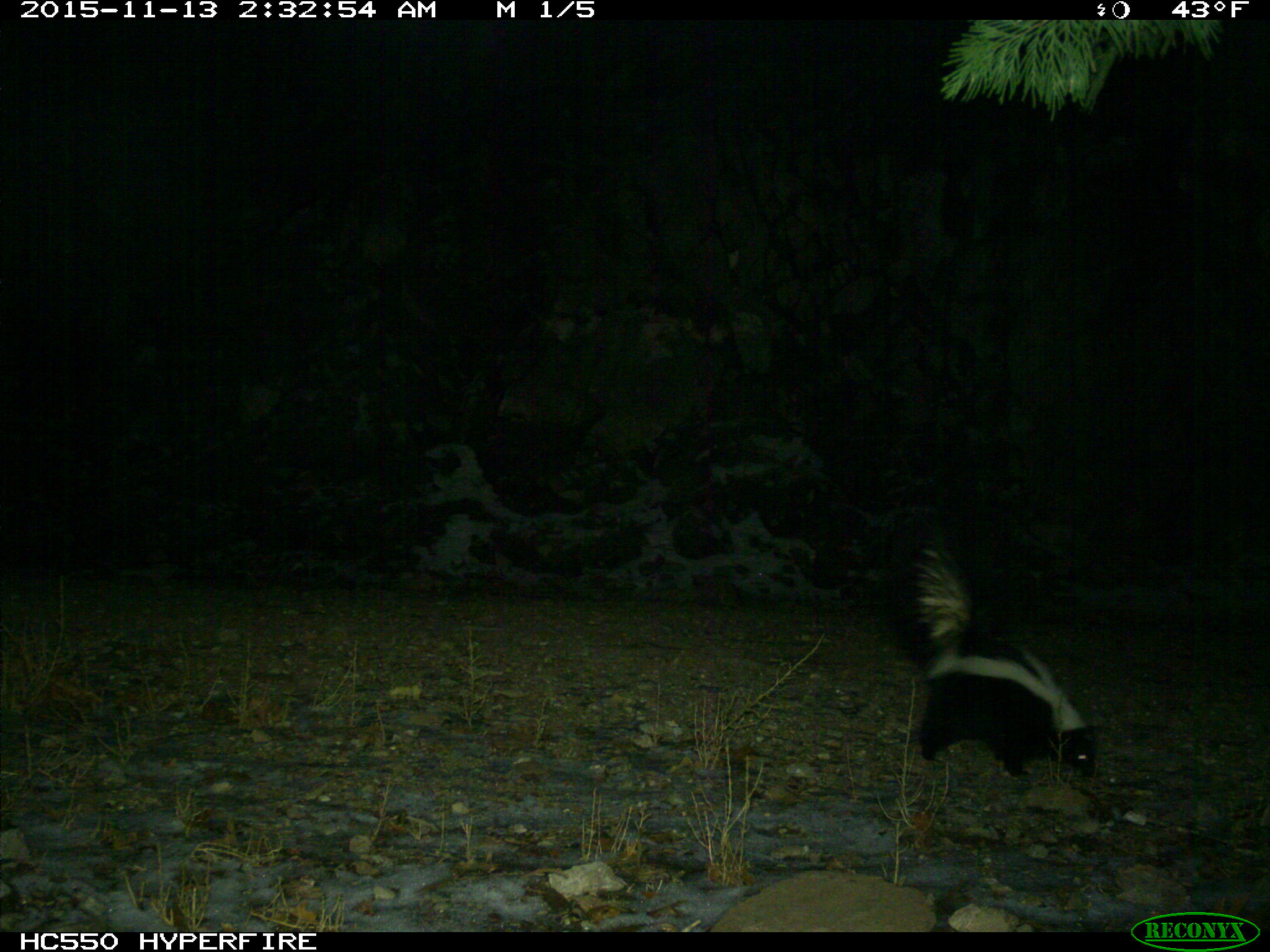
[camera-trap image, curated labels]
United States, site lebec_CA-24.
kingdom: Animalia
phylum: Chordata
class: Mammalia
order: Carnivora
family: Mephitidae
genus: Mephitis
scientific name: Mephitis mephitis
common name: striped skunk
Mephitis mephitis (striped skunk).